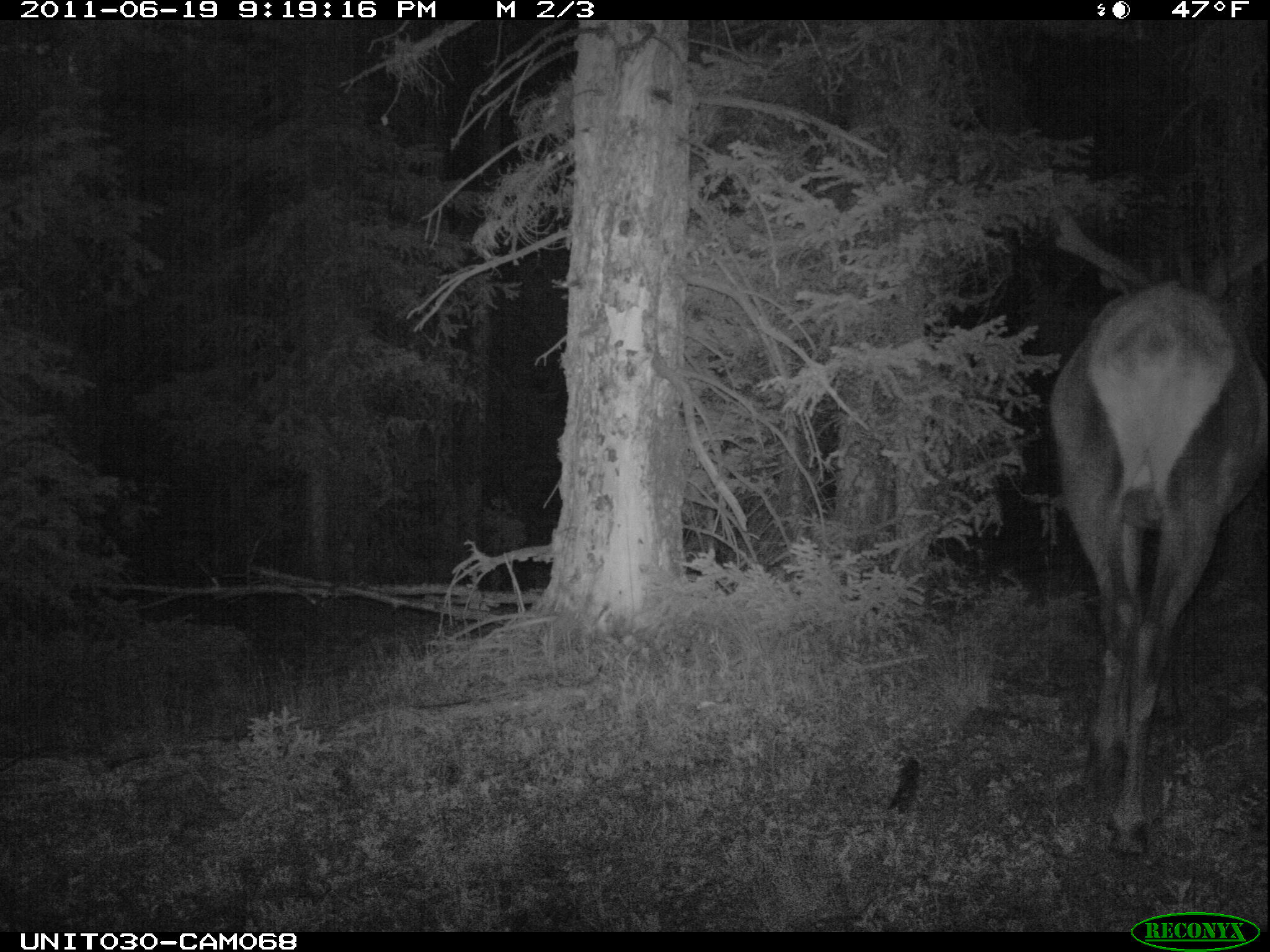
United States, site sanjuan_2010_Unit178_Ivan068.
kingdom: Animalia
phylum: Chordata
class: Mammalia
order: Artiodactyla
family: Cervidae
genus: Cervus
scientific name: Cervus elaphus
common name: red deer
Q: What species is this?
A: Cervus elaphus (red deer).